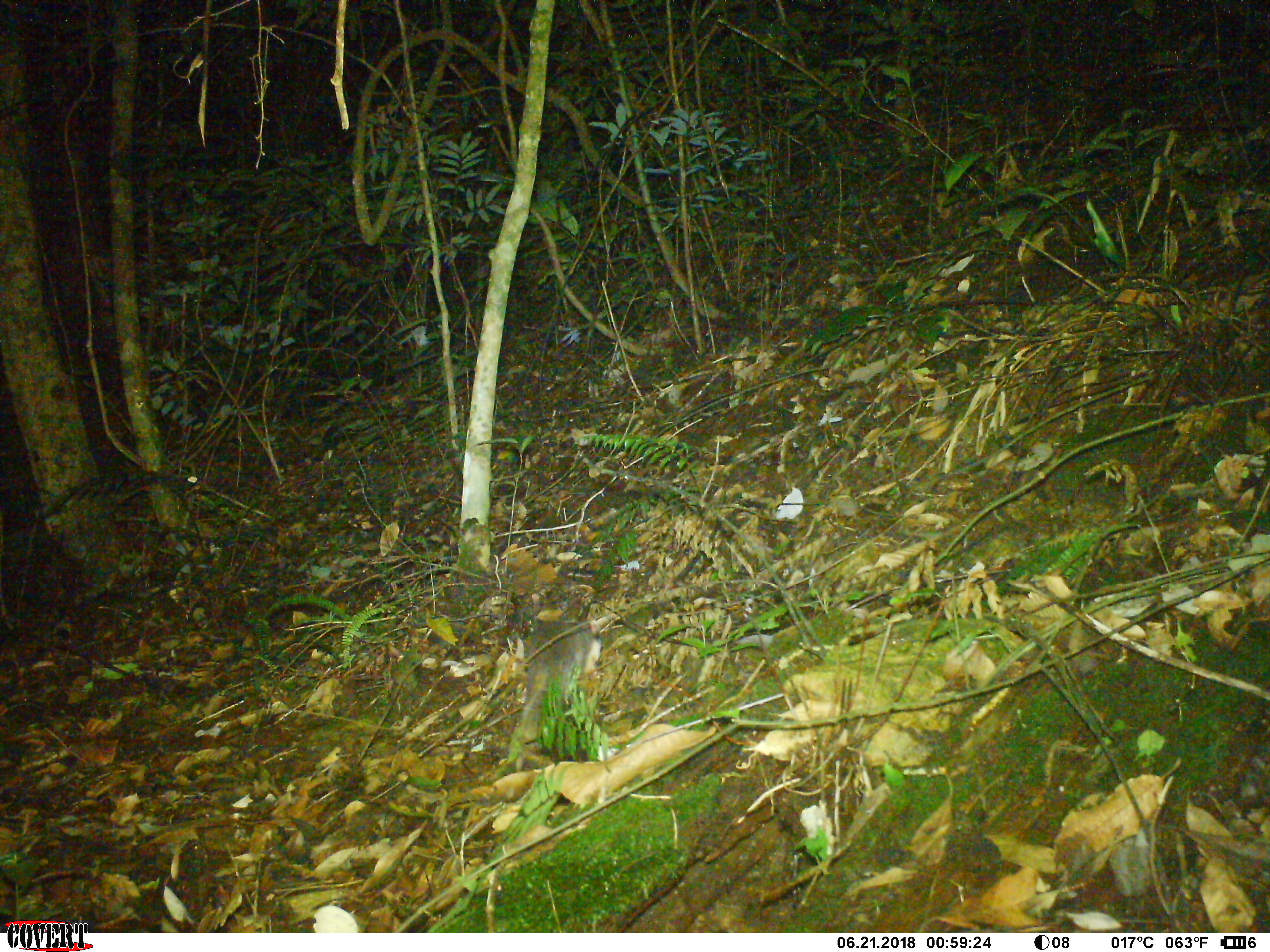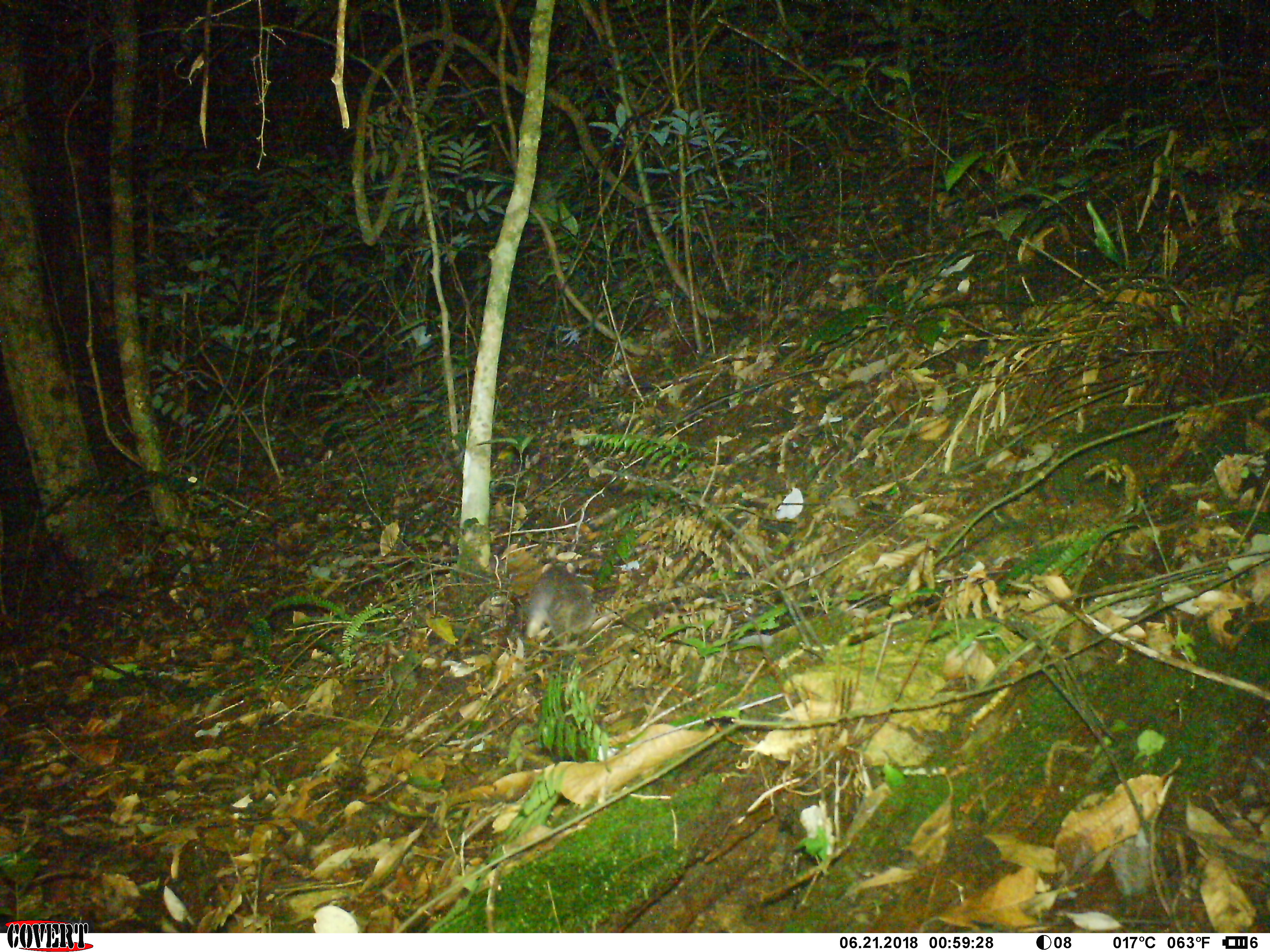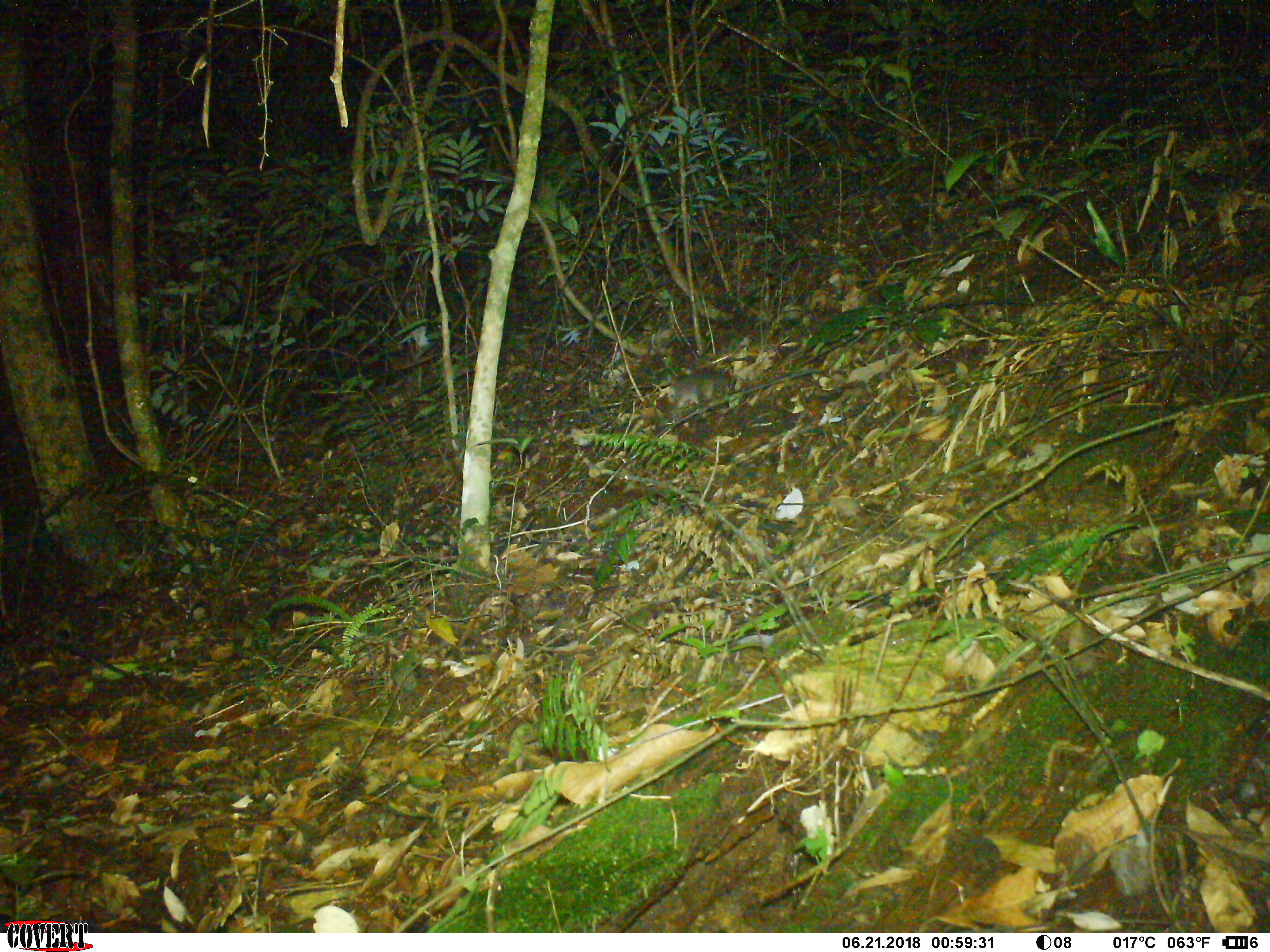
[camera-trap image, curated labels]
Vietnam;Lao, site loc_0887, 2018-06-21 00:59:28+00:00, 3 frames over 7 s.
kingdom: Animalia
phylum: Chordata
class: Mammalia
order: Carnivora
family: Mustelidae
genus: Melogale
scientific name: Melogale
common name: ferret badger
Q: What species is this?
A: Ferret badger (Melogale).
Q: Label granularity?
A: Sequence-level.